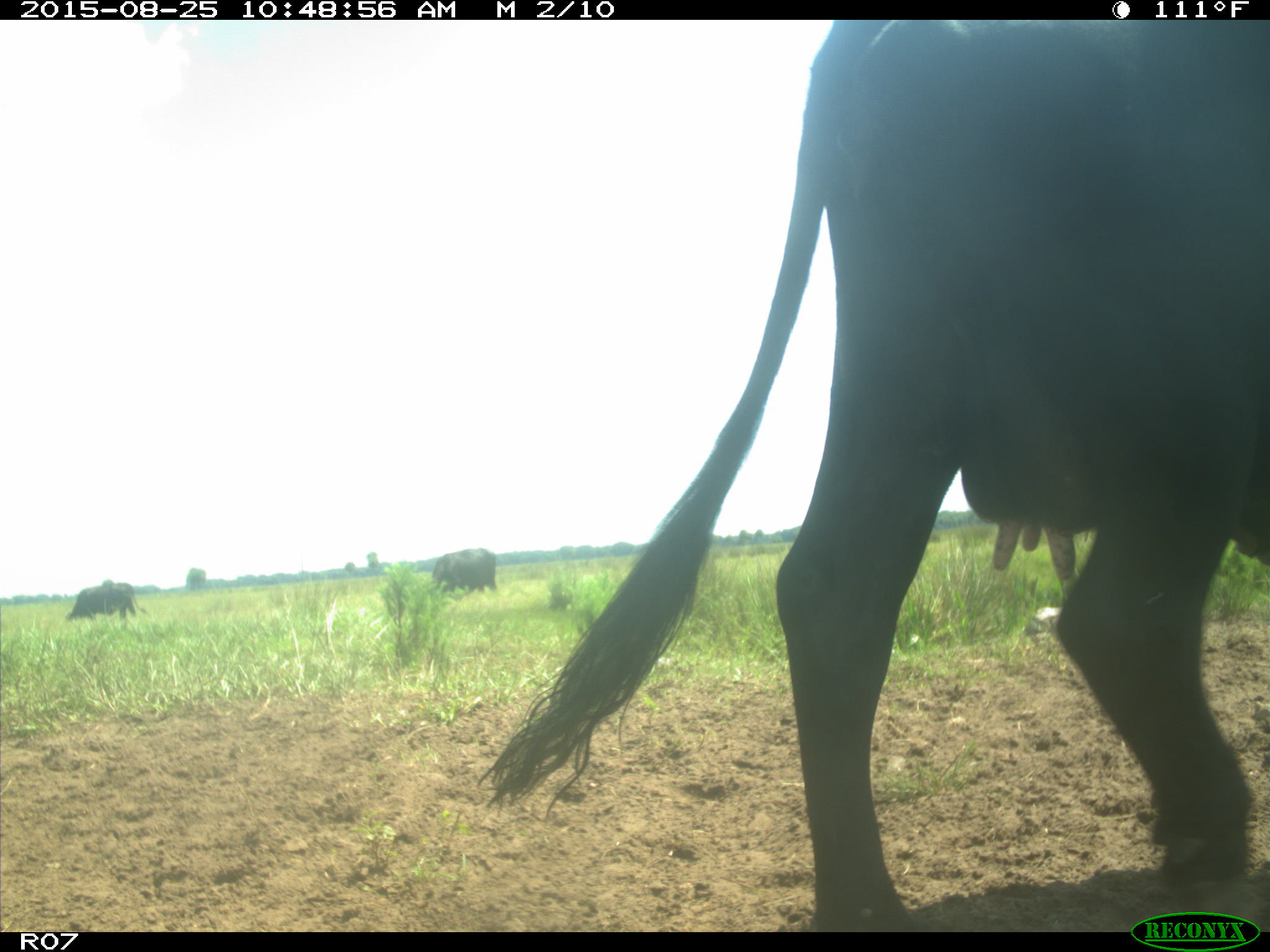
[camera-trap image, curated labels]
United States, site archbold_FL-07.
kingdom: Animalia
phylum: Chordata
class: Mammalia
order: Artiodactyla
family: Bovidae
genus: Bos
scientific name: Bos taurus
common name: domestic cow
Bos taurus (domestic cow).